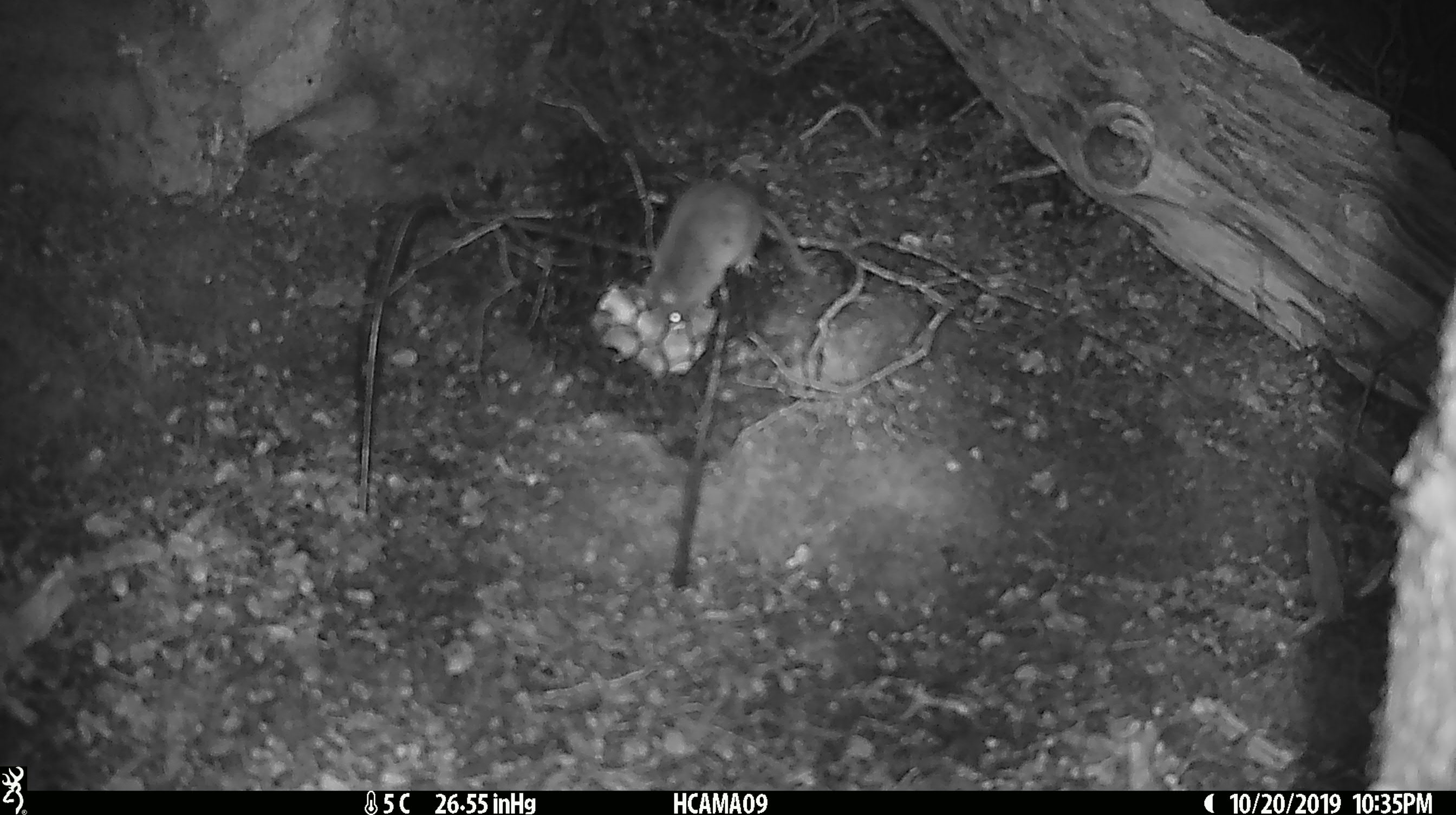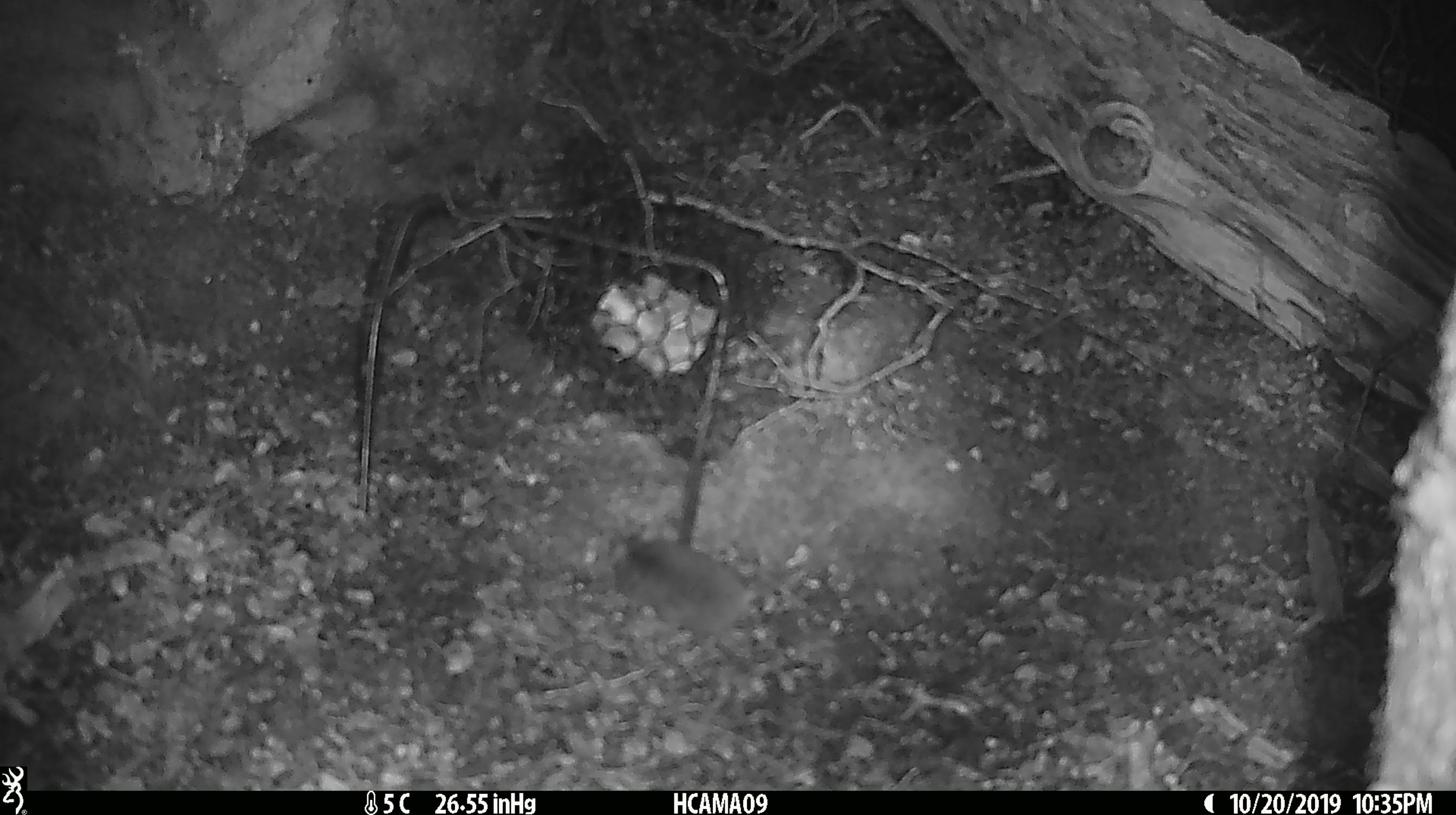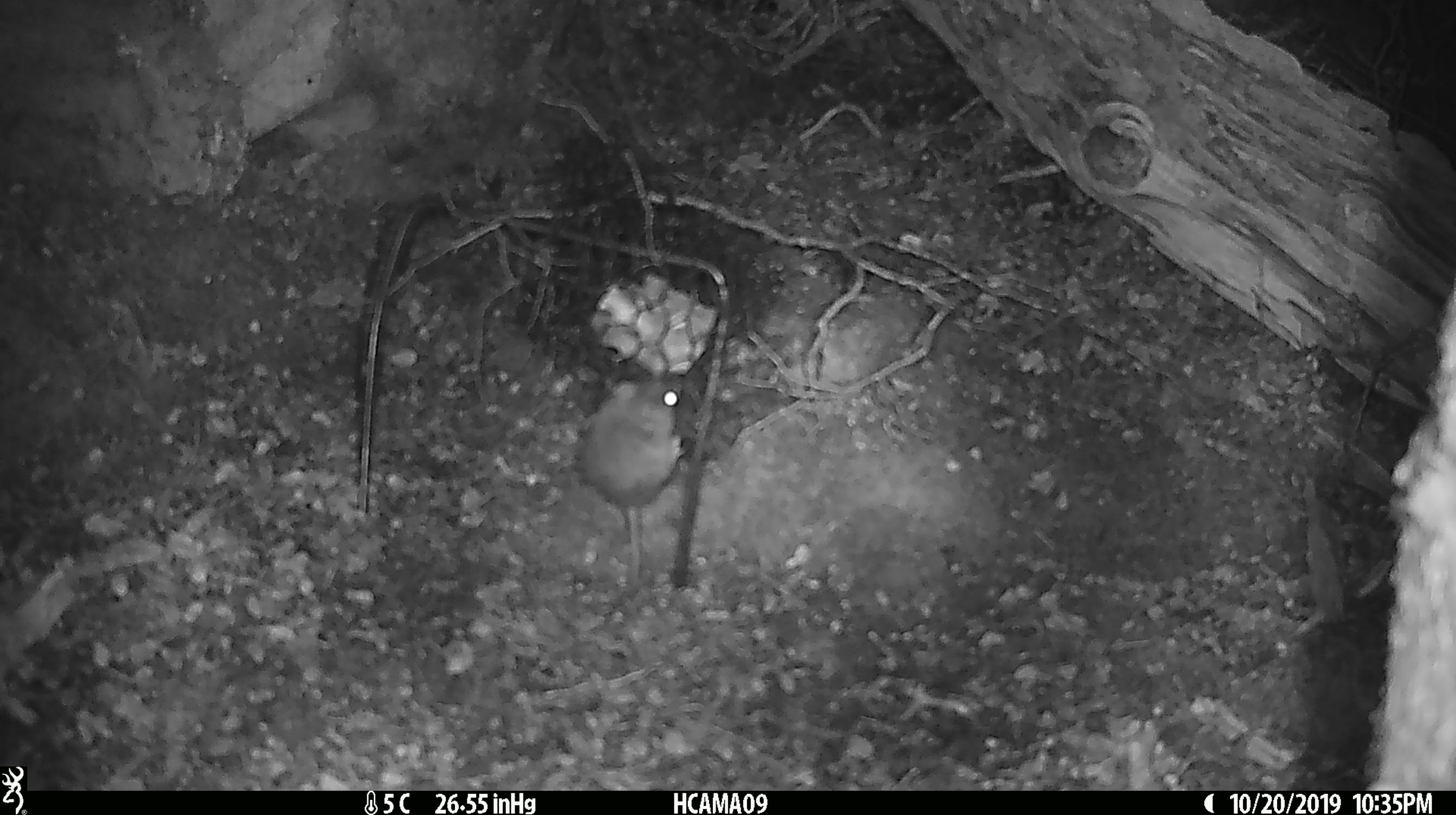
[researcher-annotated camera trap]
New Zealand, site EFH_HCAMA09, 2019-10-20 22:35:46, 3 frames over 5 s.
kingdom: Animalia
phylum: Chordata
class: Mammalia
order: Rodentia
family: Muridae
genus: Mus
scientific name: Mus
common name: mouse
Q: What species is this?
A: Mouse (Mus).